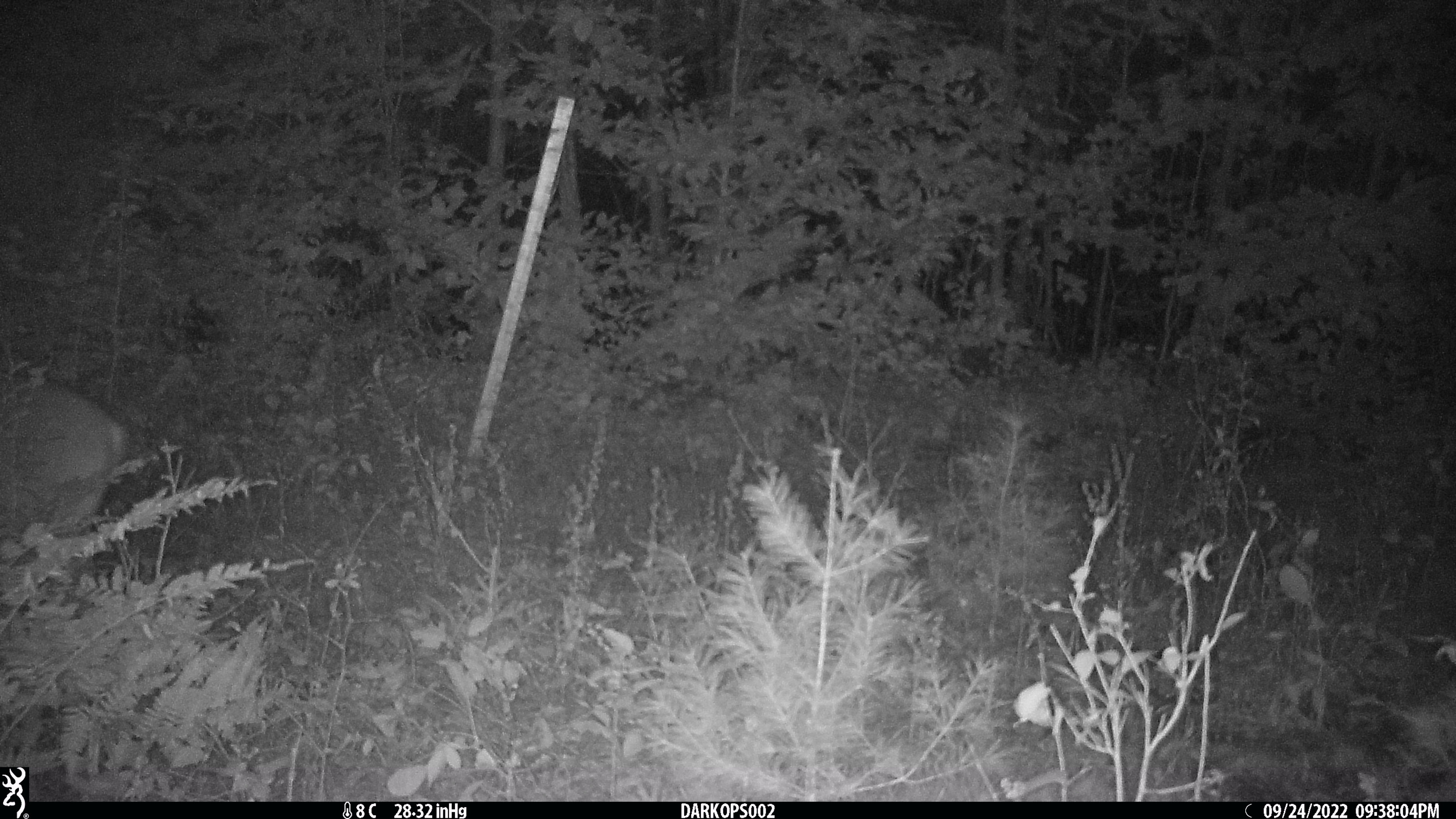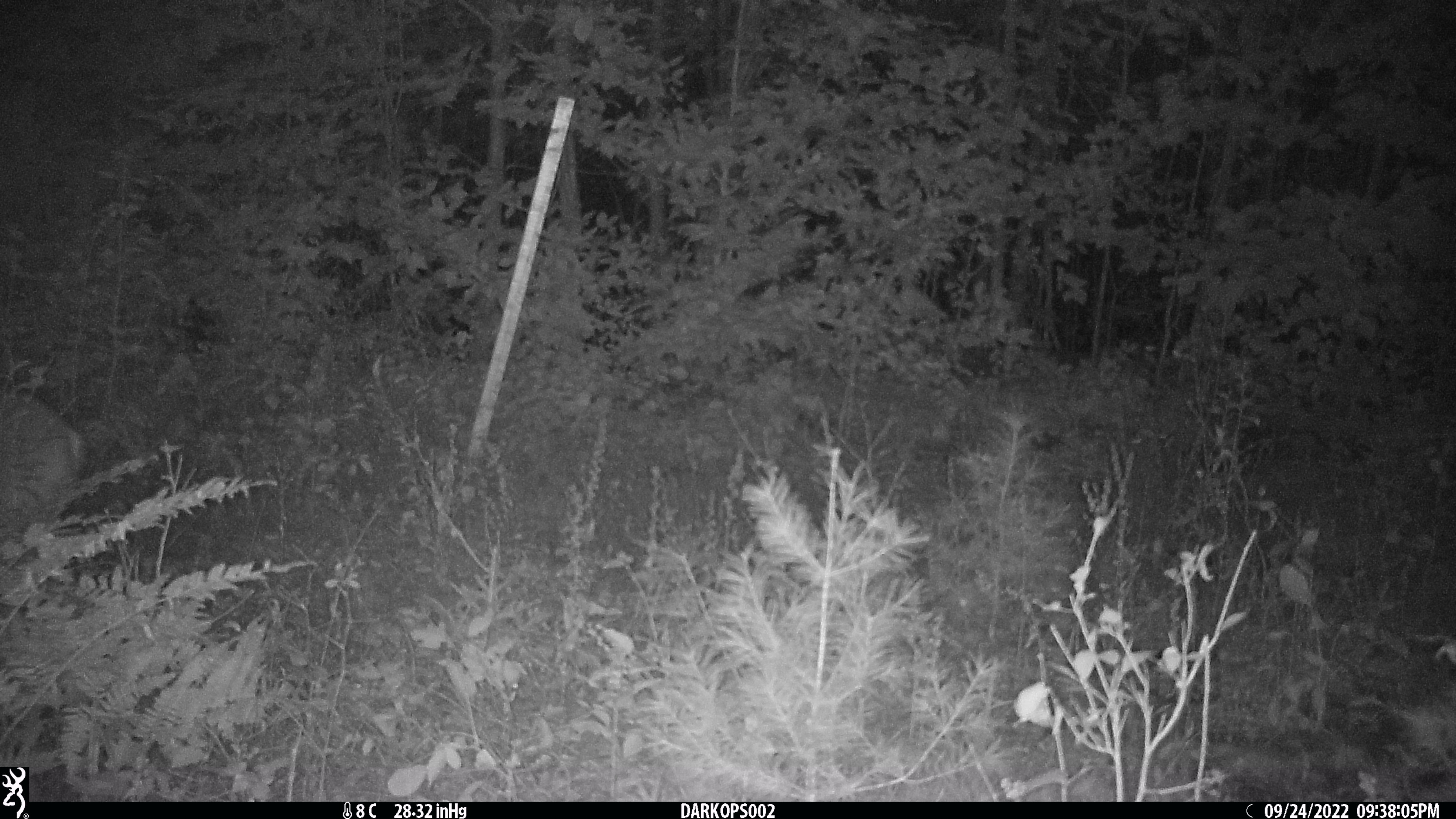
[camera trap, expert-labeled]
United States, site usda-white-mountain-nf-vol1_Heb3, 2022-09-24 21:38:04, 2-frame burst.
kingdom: Animalia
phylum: Chordata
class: Mammalia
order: Artiodactyla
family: Cervidae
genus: Odocoileus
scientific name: Odocoileus virginianus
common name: white-tailed deer